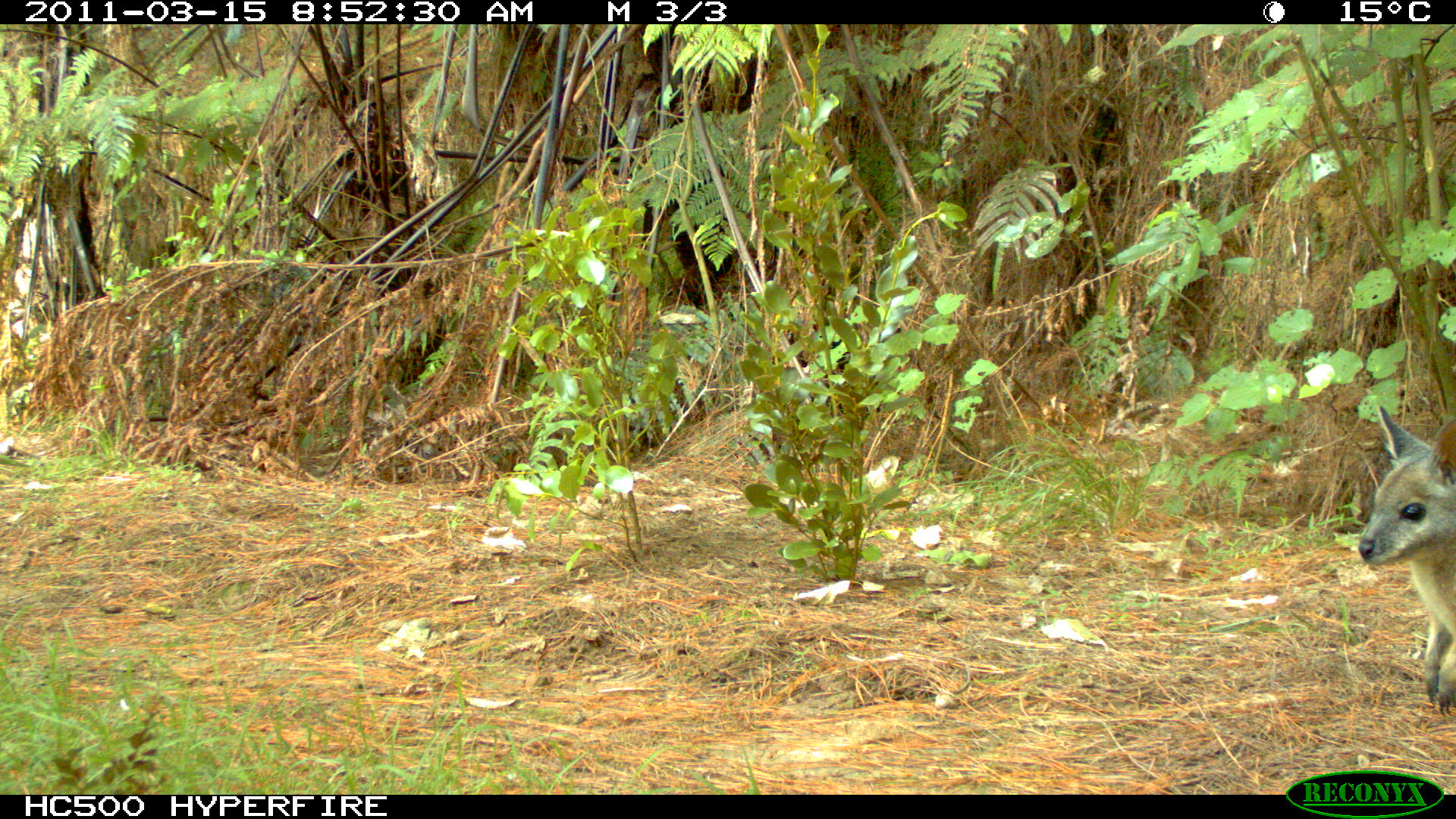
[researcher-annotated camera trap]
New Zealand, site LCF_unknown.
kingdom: Animalia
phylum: Chordata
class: Mammalia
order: Diprotodontia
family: Macropodidae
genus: Notamacropus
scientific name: Notamacropus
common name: wallaby